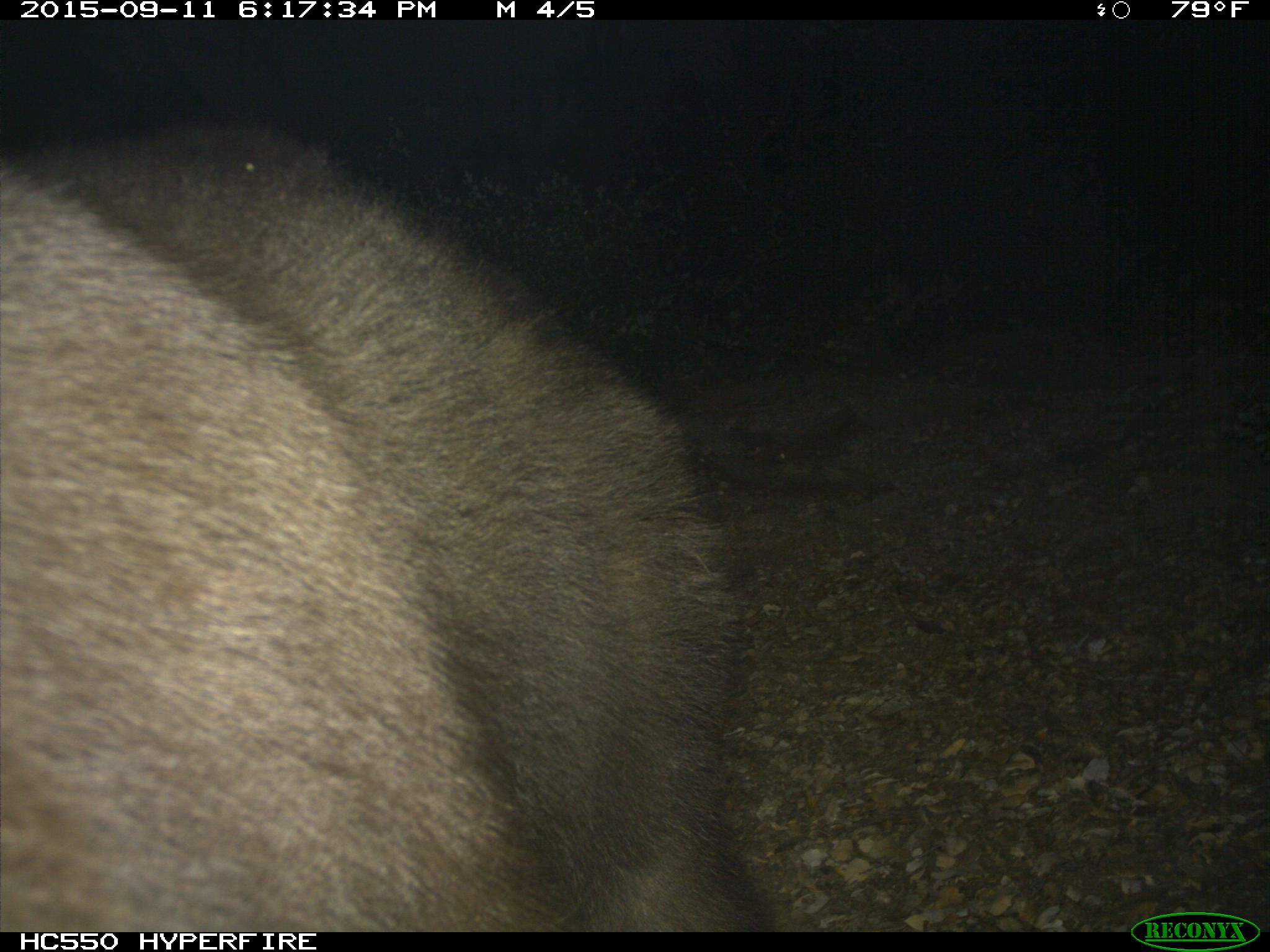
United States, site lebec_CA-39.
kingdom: Animalia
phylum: Chordata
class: Mammalia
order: Carnivora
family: Ursidae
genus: Ursus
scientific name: Ursus americanus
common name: american black bear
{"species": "Ursus americanus (american black bear)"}